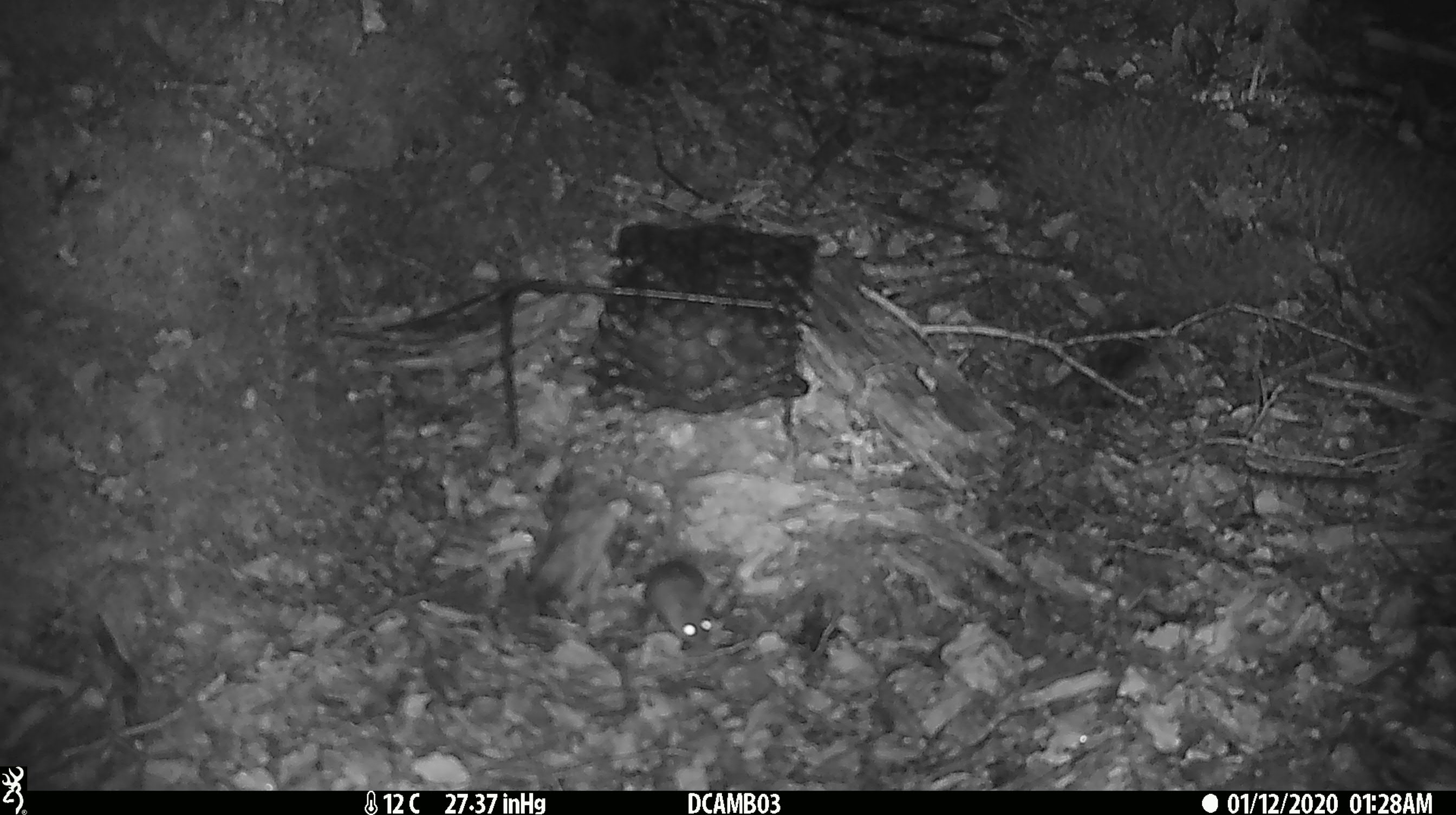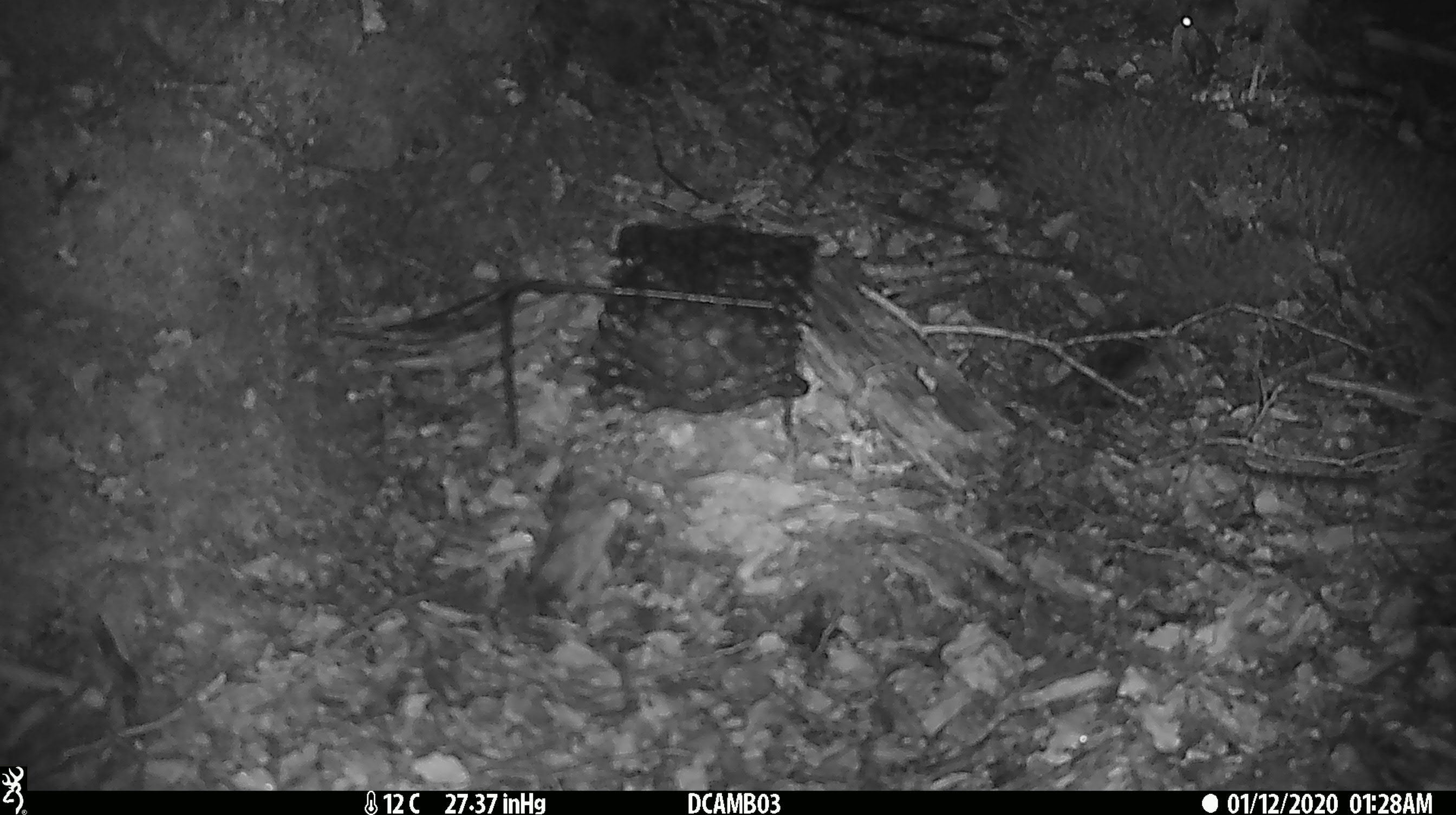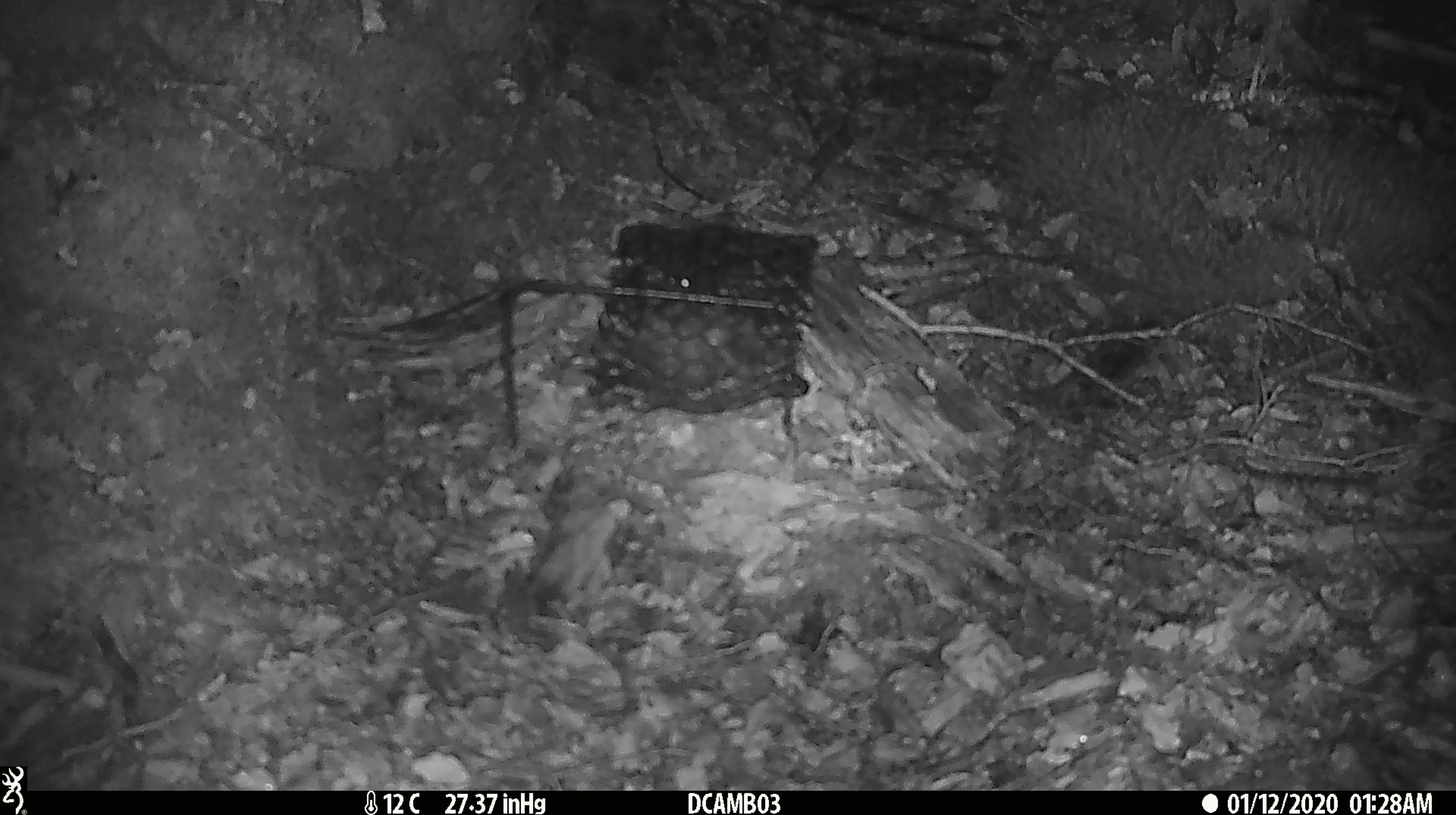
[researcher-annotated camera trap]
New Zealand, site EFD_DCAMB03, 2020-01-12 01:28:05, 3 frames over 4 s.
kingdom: Animalia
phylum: Chordata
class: Mammalia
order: Rodentia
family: Muridae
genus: Mus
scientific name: Mus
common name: mouse